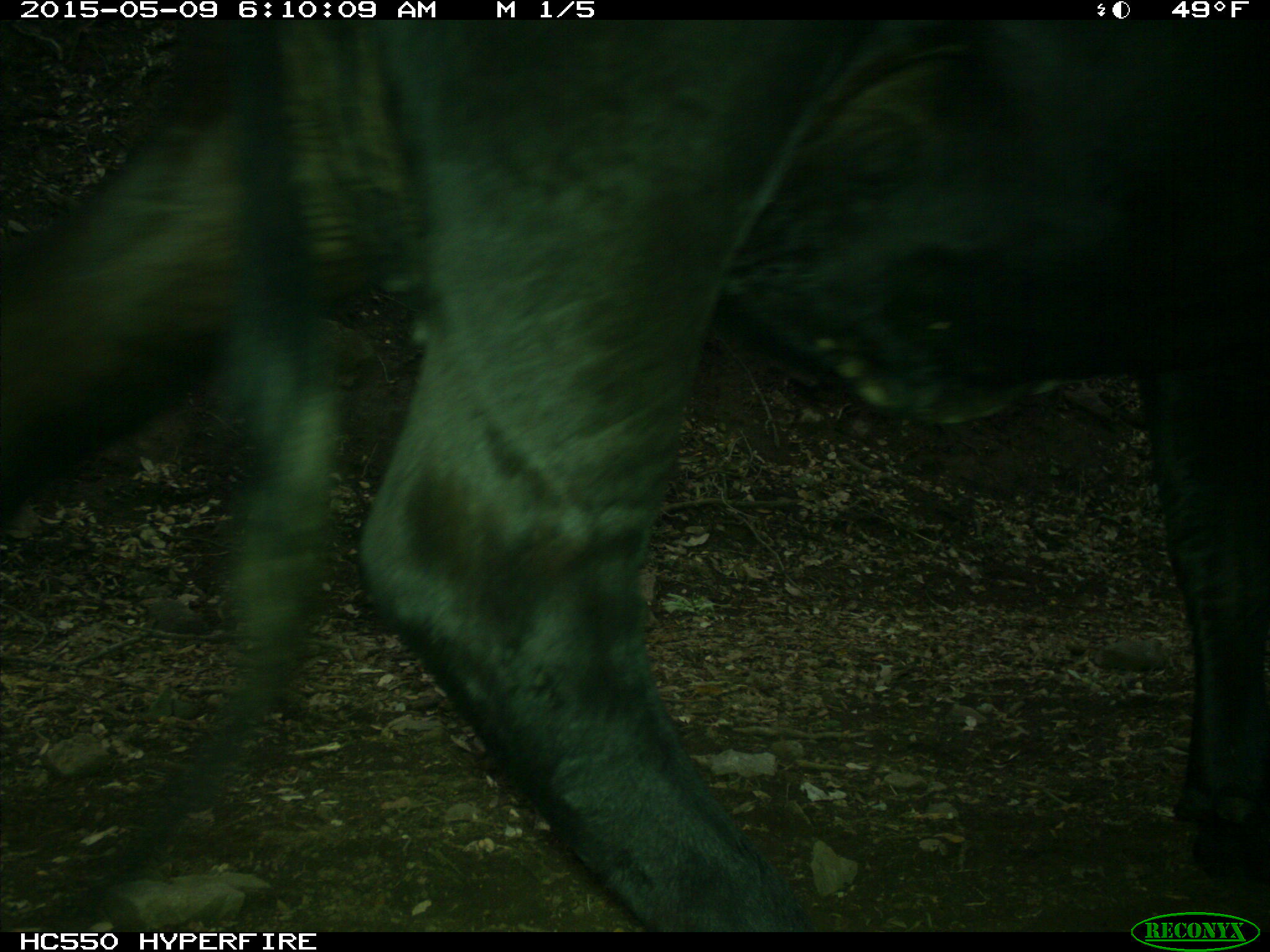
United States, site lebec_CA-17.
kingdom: Animalia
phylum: Chordata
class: Mammalia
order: Artiodactyla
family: Bovidae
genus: Bos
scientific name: Bos taurus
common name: domestic cow